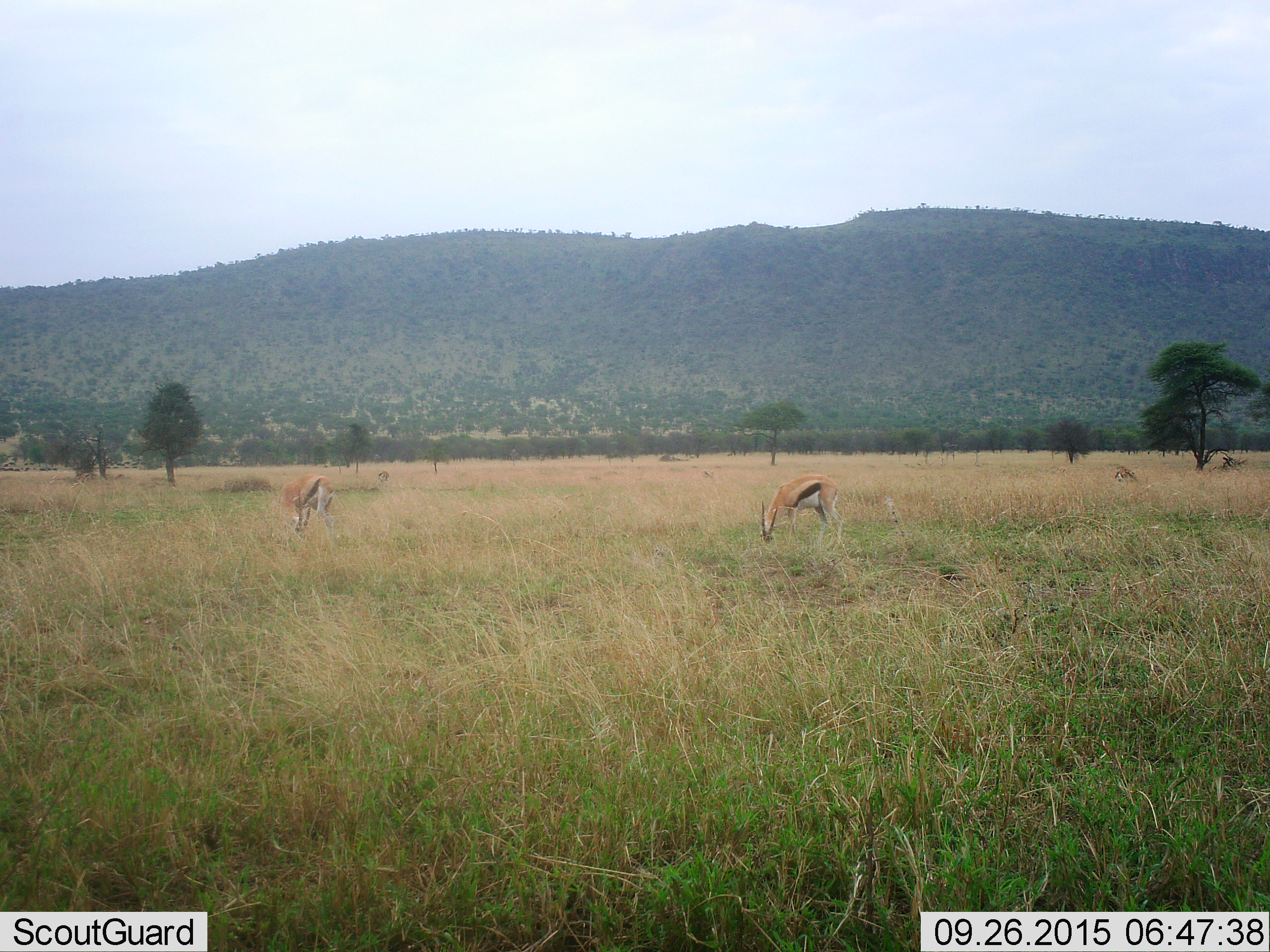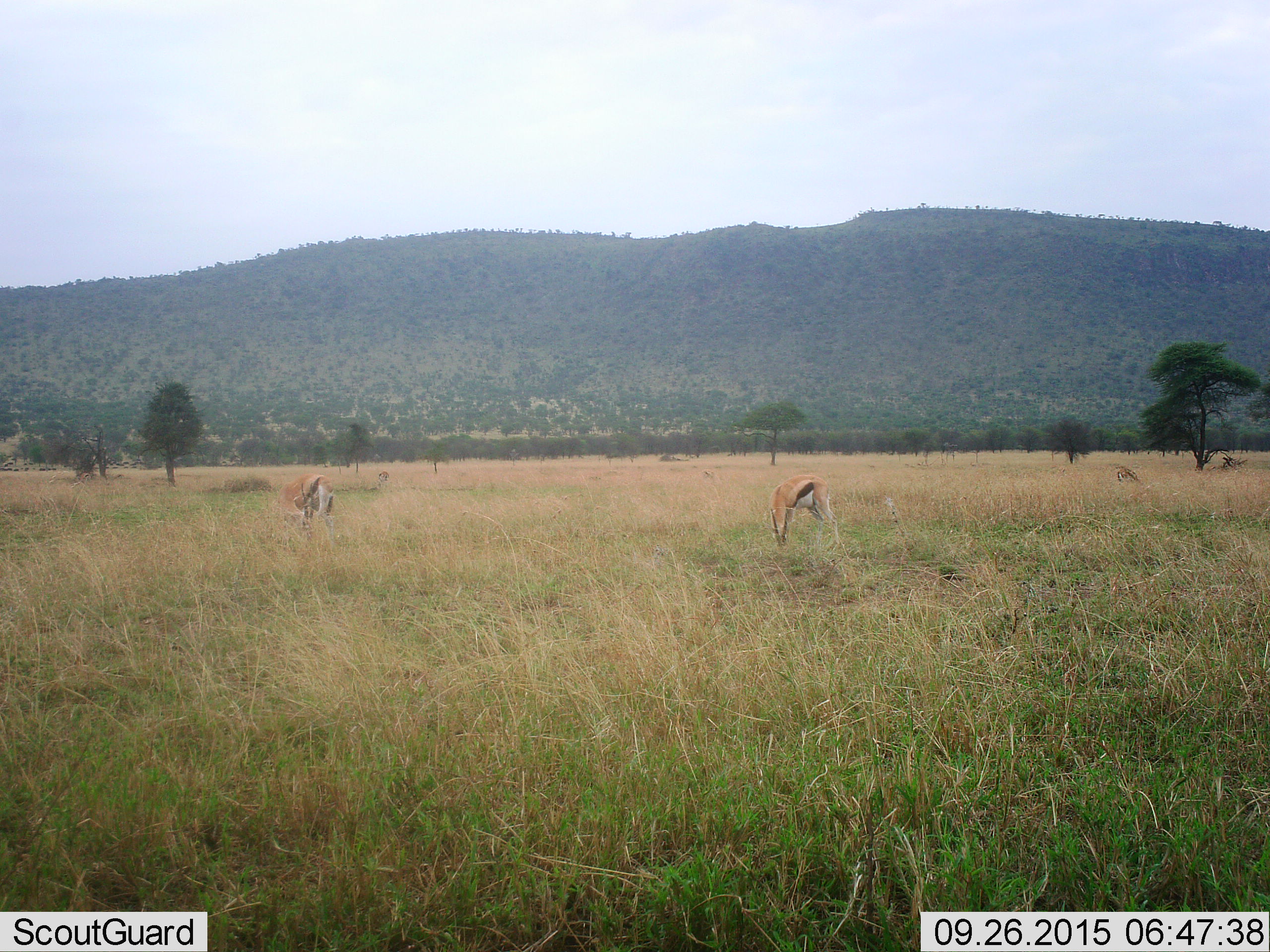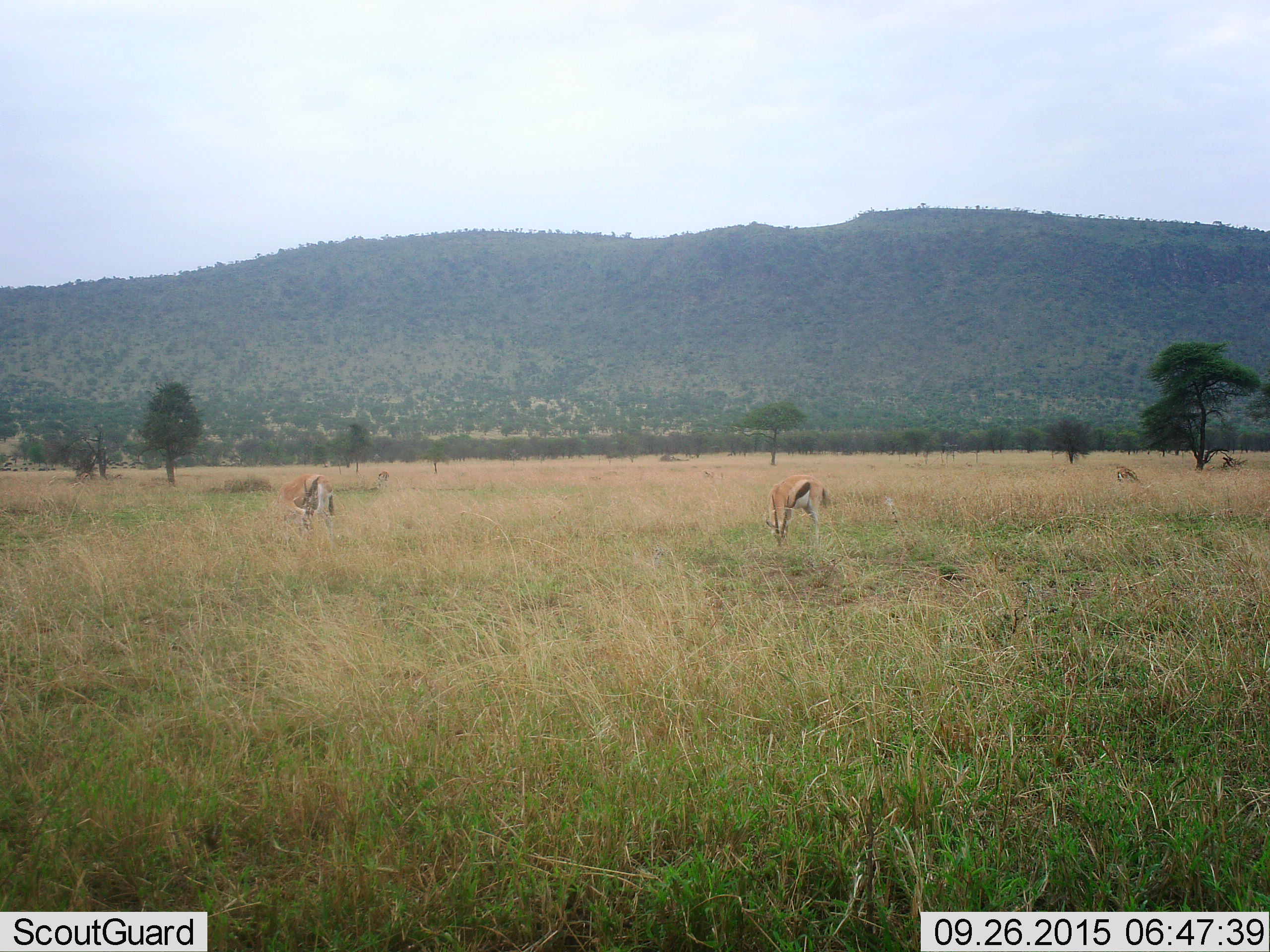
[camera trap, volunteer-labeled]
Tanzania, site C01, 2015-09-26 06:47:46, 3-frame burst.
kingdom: Animalia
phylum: Chordata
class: Mammalia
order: Artiodactyla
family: Bovidae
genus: Eudorcas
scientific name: Eudorcas thomsonii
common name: thomson's gazelle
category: gazellethomsons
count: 3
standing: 39%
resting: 0%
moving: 17%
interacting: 0%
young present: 0%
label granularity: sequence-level